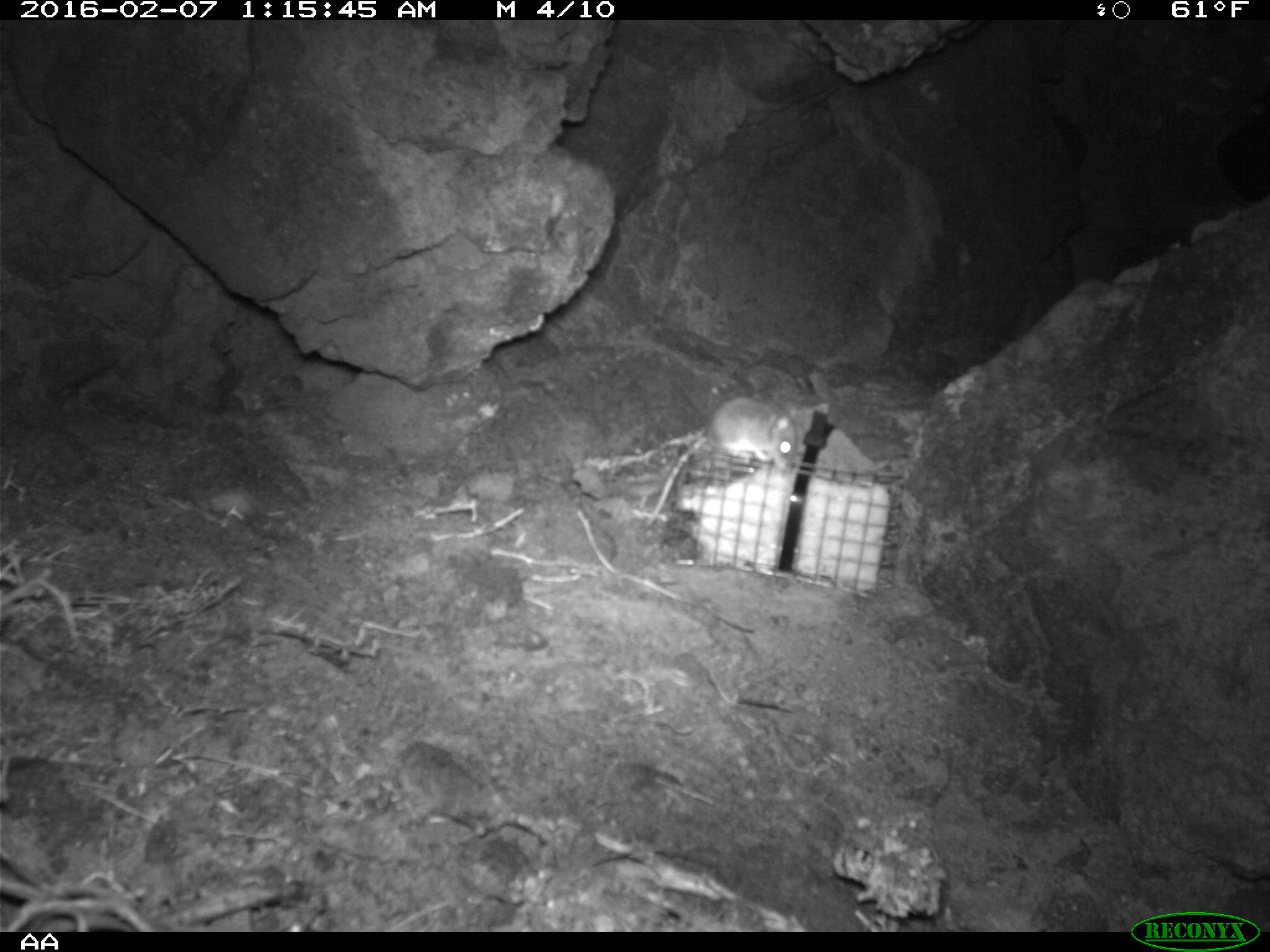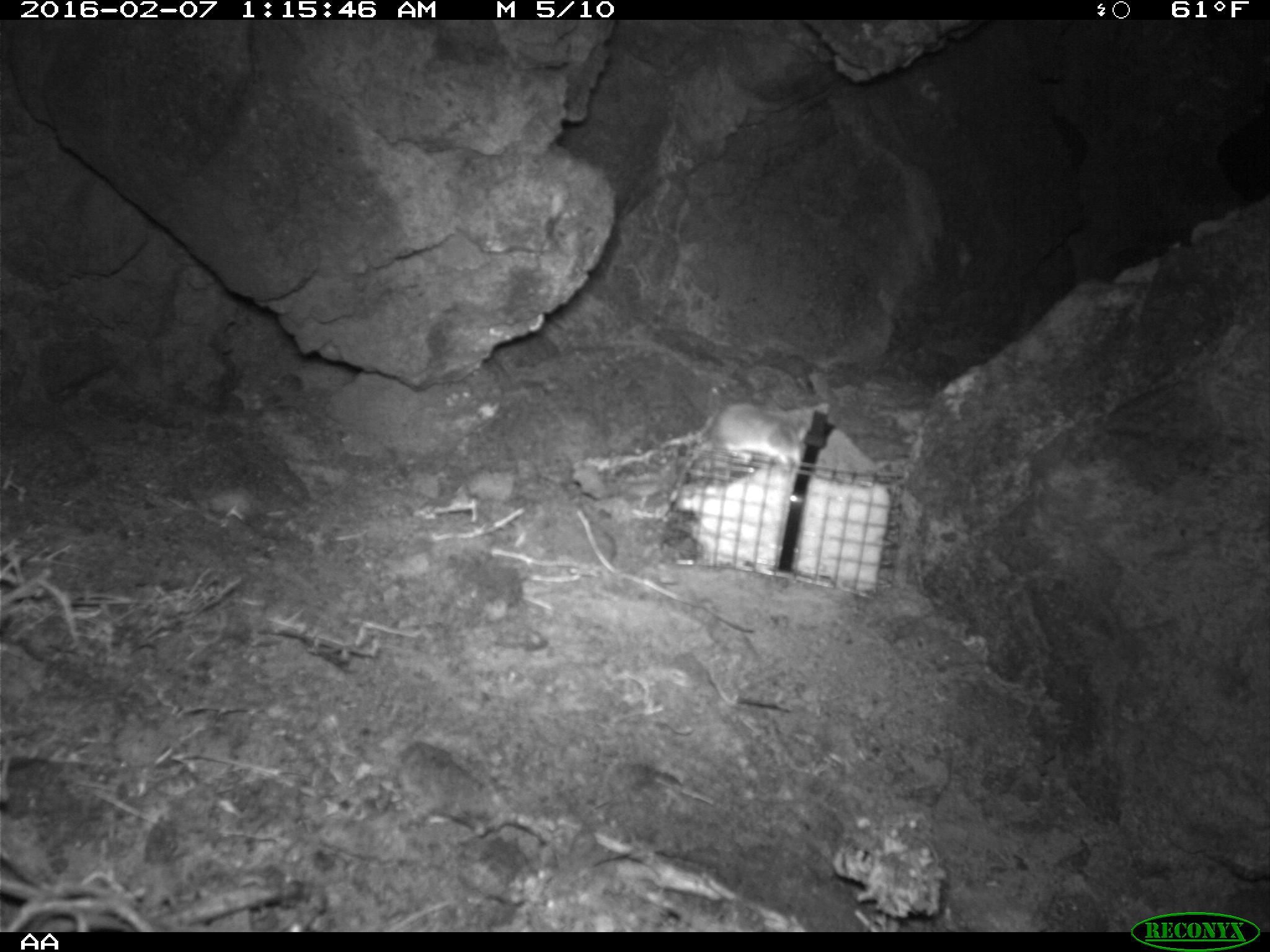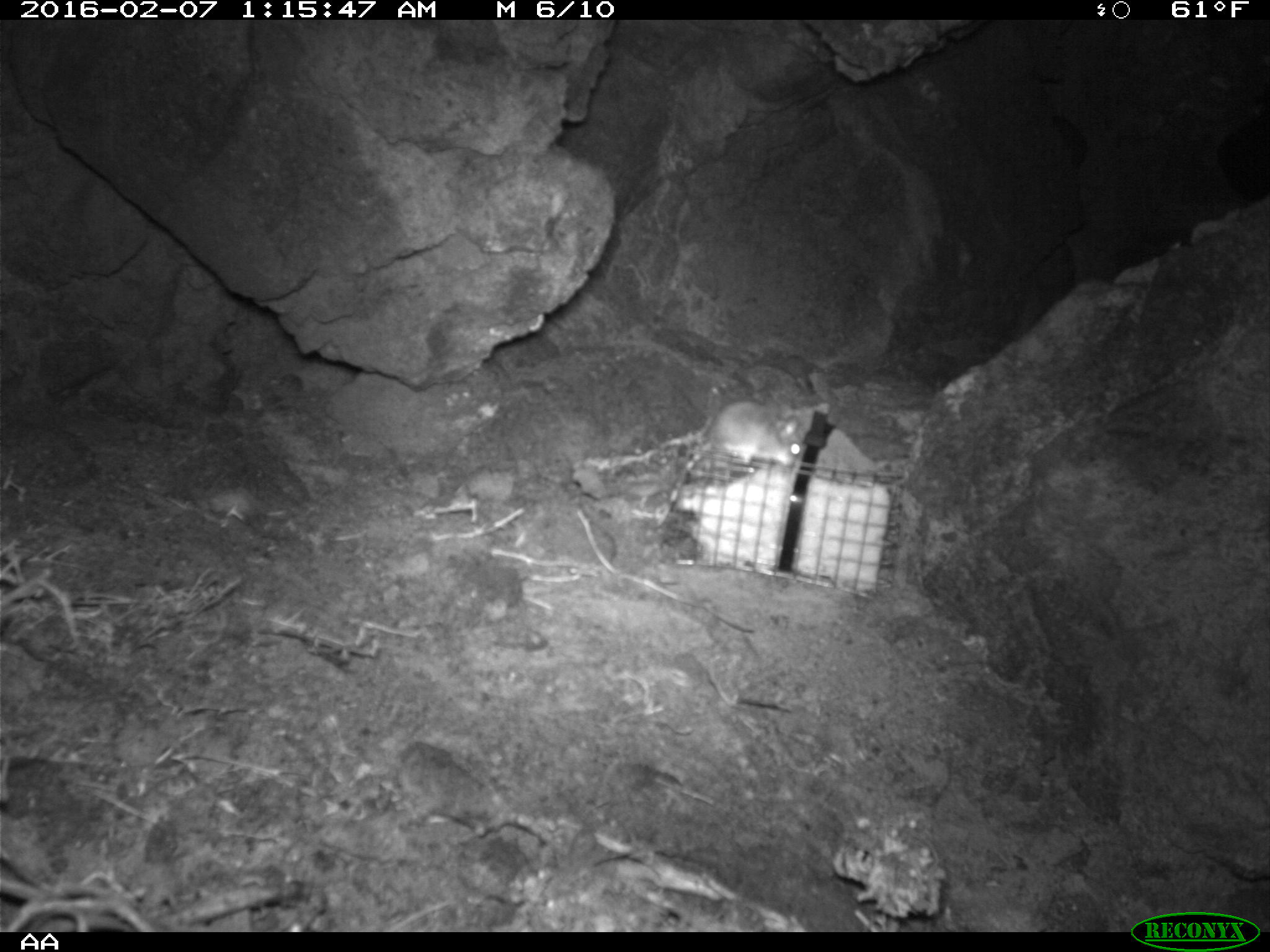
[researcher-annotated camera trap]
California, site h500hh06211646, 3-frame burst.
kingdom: Animalia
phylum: Chordata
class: Mammalia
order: Rodentia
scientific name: Rodentia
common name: rodent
Rodent (Rodentia).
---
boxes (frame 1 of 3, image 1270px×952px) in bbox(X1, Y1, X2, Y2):
rodent: bbox(646, 395, 797, 526)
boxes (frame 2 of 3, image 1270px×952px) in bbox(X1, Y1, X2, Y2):
rodent: bbox(662, 400, 826, 518)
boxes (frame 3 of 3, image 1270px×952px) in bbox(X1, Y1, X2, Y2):
rodent: bbox(708, 401, 804, 467)